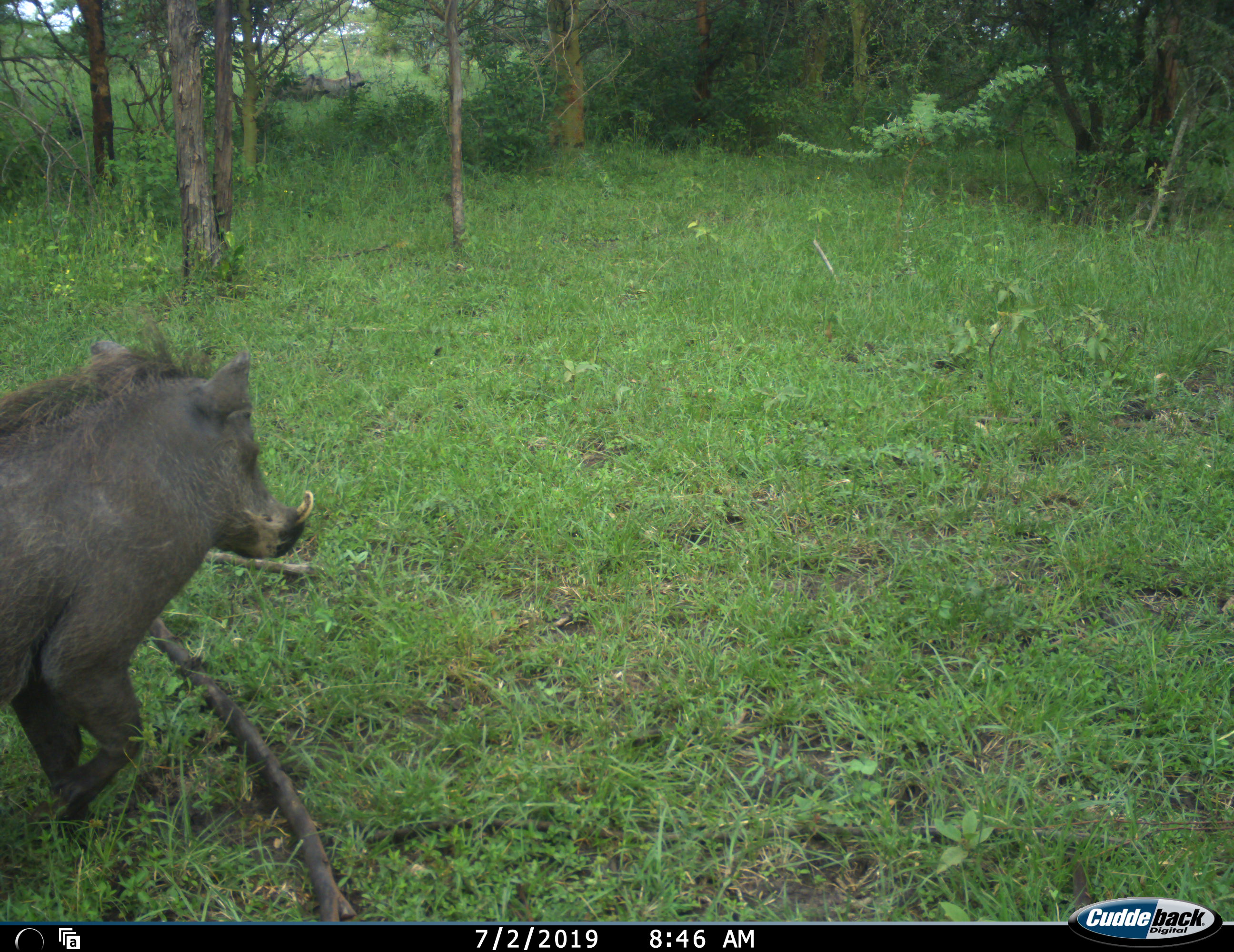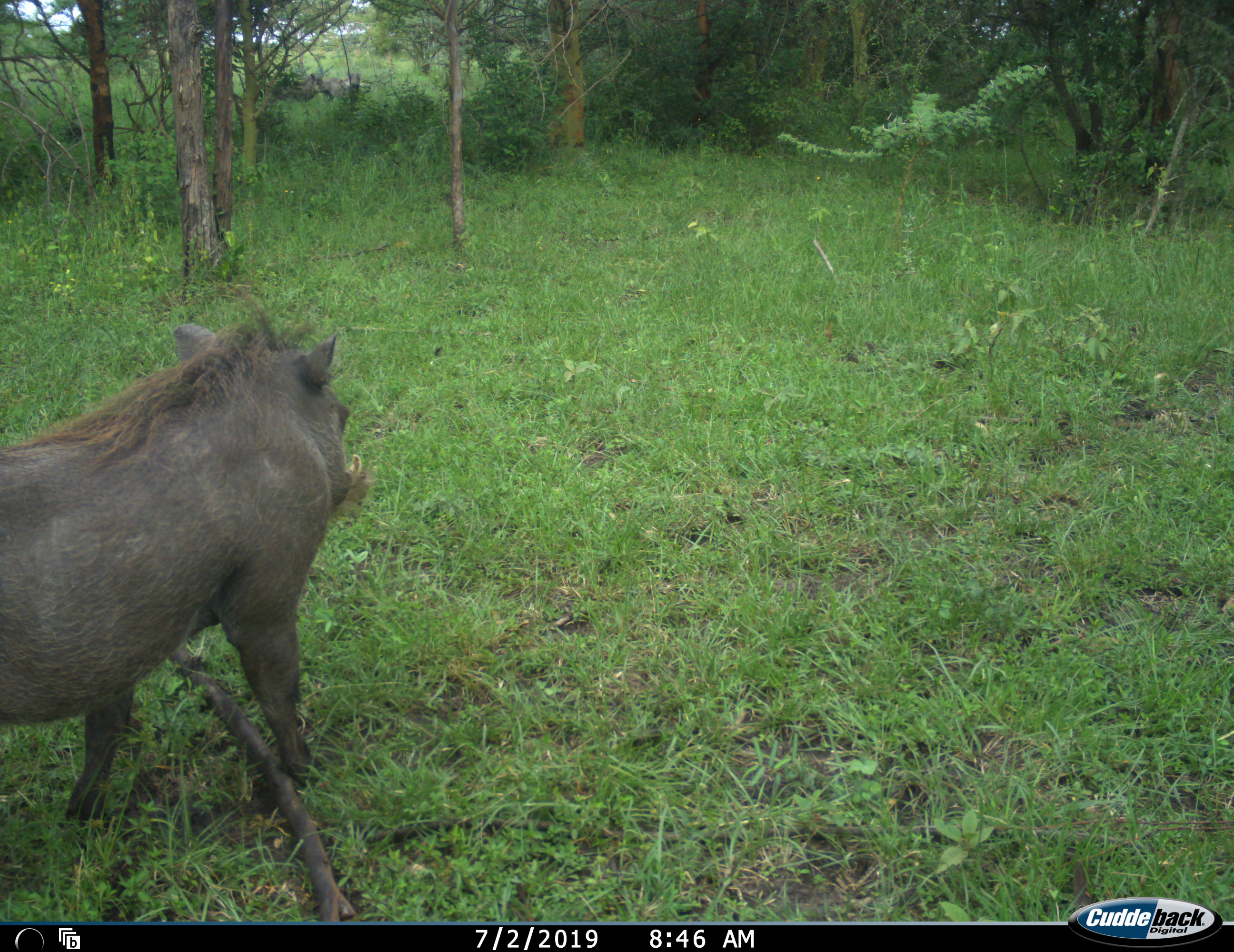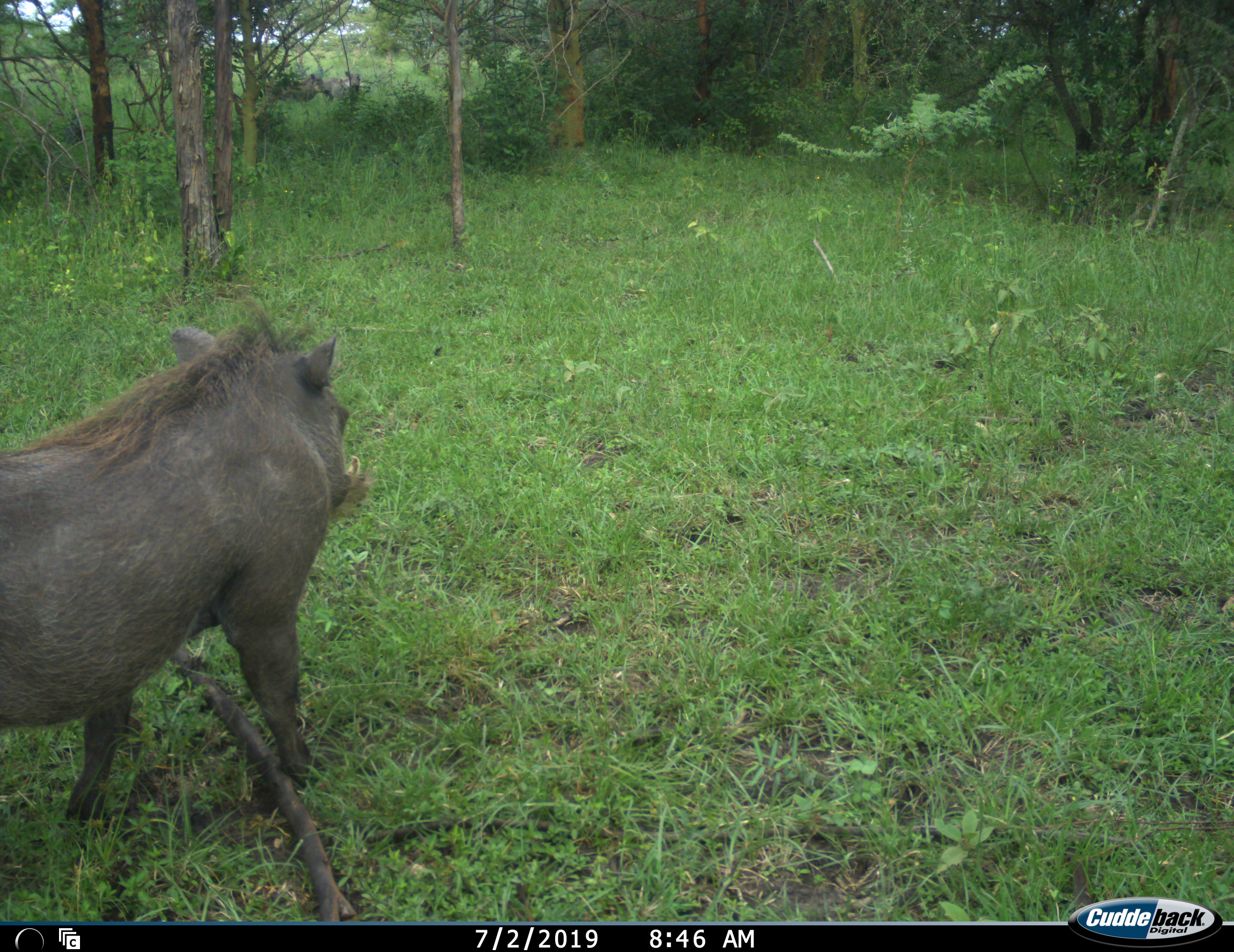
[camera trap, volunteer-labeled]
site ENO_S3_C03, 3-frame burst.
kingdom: Animalia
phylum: Chordata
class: Mammalia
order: Artiodactyla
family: Suidae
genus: Phacochoerus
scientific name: Phacochoerus africanus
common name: warthog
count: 3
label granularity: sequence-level